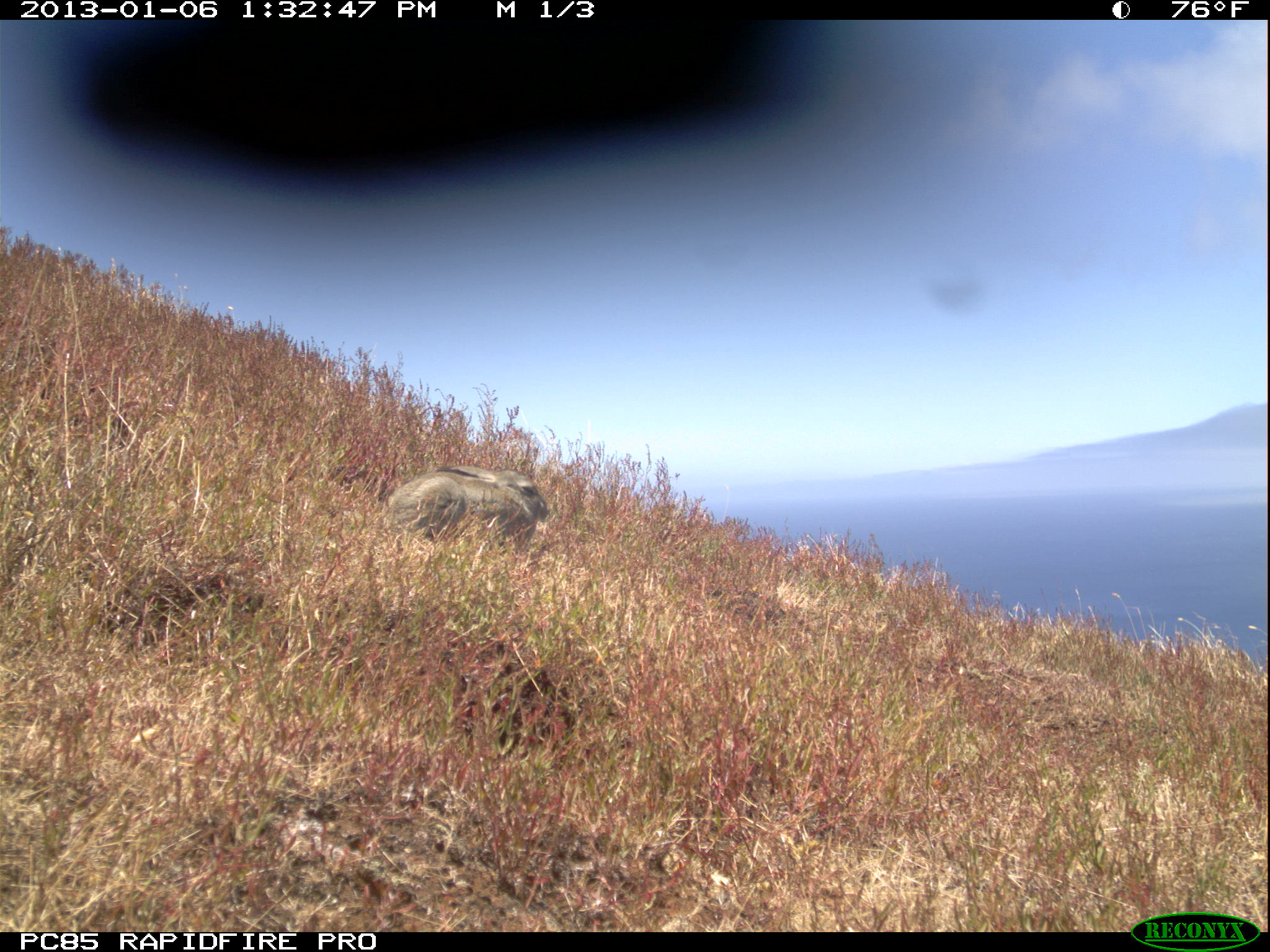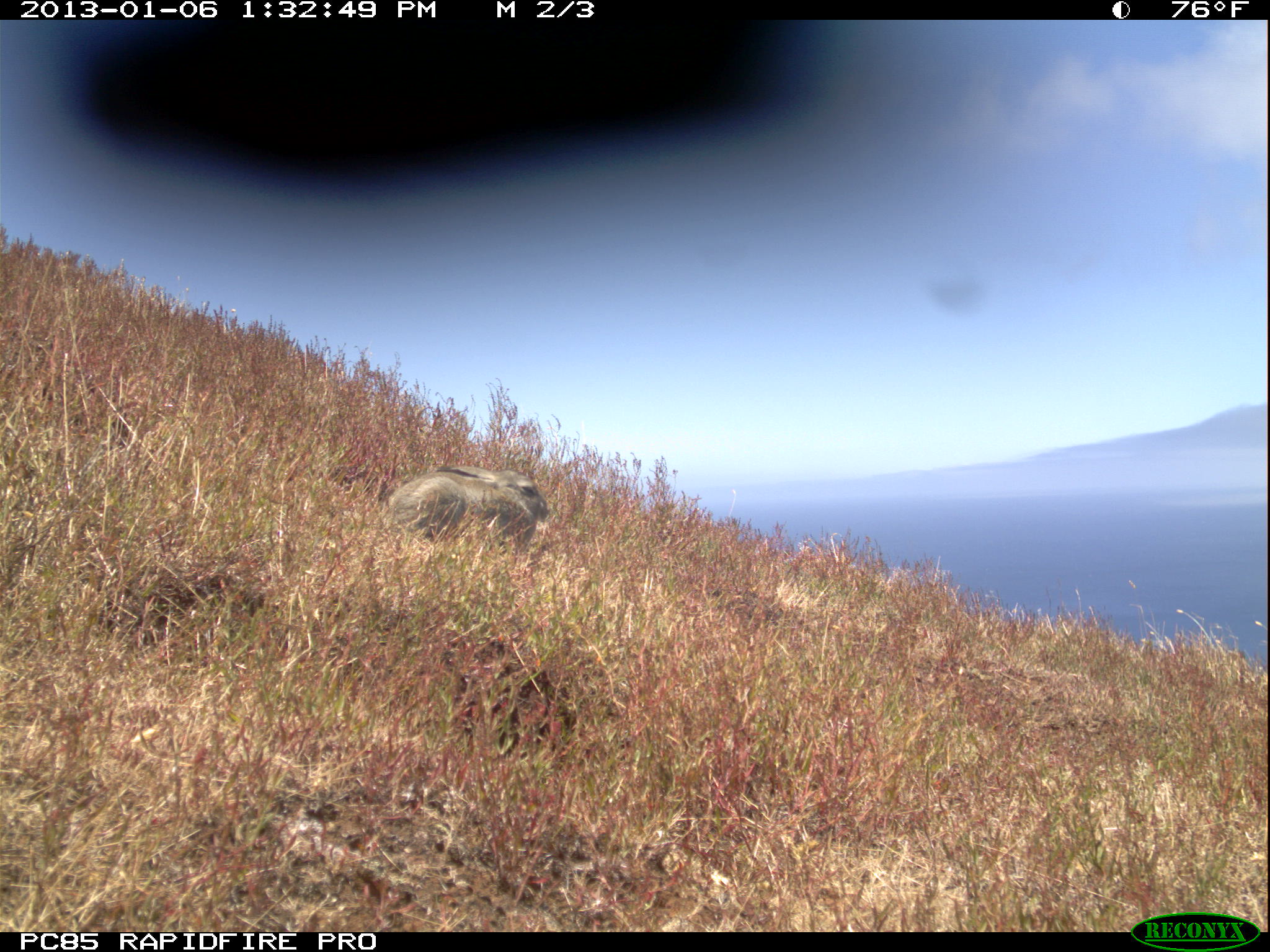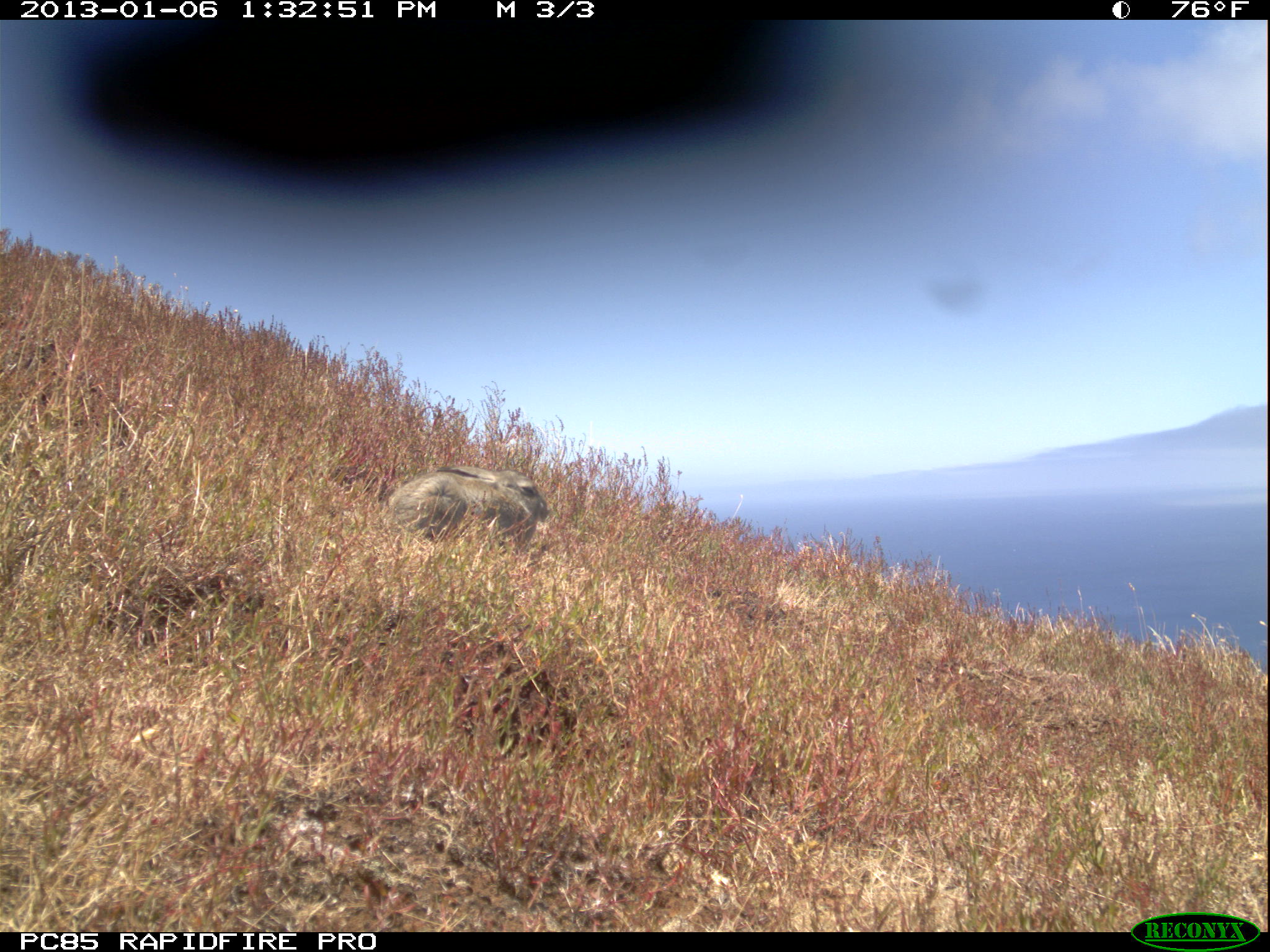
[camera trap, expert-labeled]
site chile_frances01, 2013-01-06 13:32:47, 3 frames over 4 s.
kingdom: Animalia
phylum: Chordata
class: Mammalia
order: Lagomorpha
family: Leporidae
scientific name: Leporidae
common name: rabbits and hares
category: rabbit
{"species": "rabbit (rabbits and hares) (Leporidae)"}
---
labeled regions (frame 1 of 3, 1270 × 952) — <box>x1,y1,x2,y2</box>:
rabbit: <box>373,464,547,557</box>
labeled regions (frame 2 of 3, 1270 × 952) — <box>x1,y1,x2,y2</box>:
rabbit: <box>377,464,549,558</box>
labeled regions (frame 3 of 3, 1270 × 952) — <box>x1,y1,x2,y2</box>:
rabbit: <box>376,463,548,558</box>